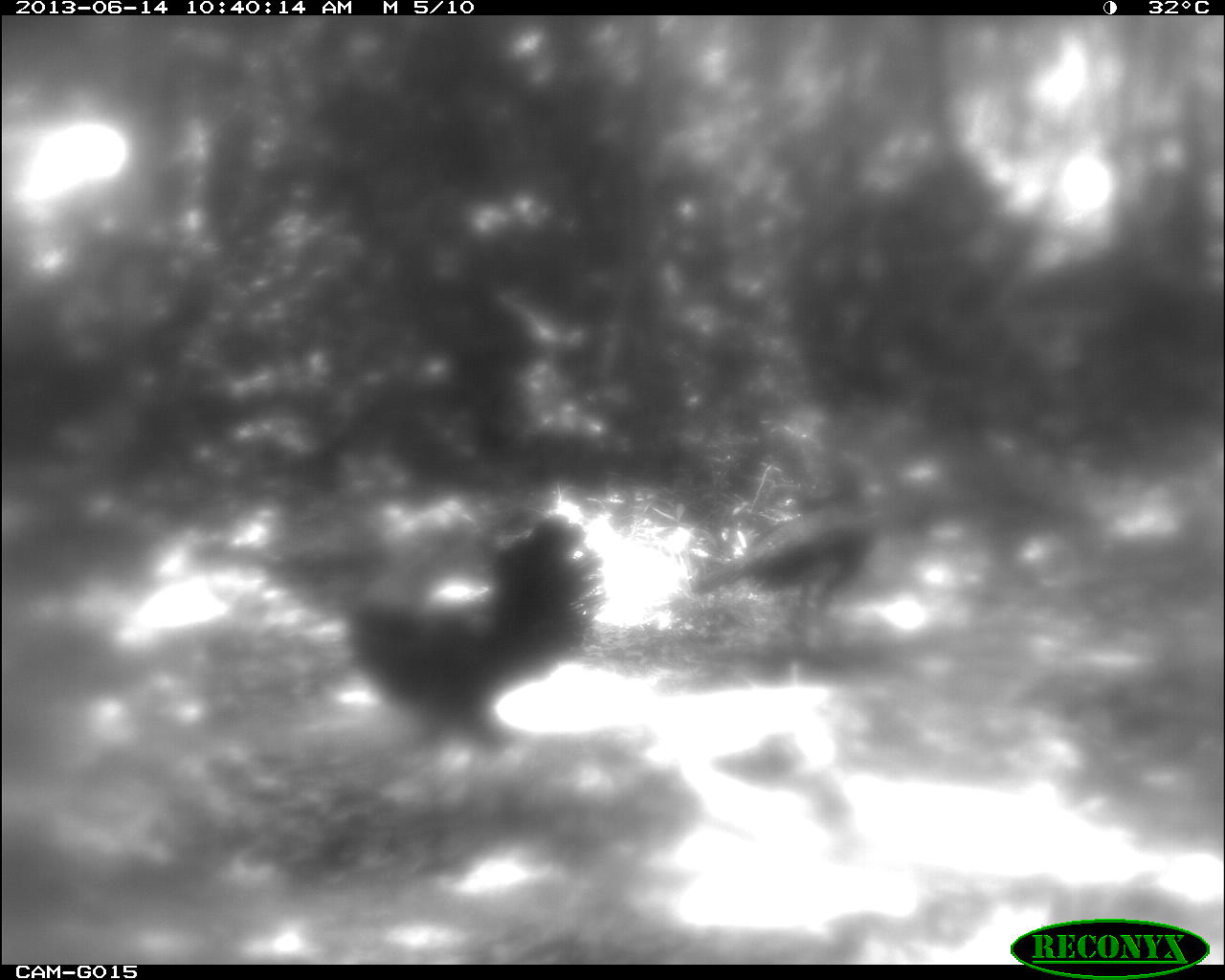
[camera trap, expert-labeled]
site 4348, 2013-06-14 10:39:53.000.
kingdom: Animalia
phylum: Chordata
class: Aves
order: Galliformes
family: Phasianidae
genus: Meleagris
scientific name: Meleagris ocellata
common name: ocellated turkey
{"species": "Meleagris ocellata (ocellated turkey)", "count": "2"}